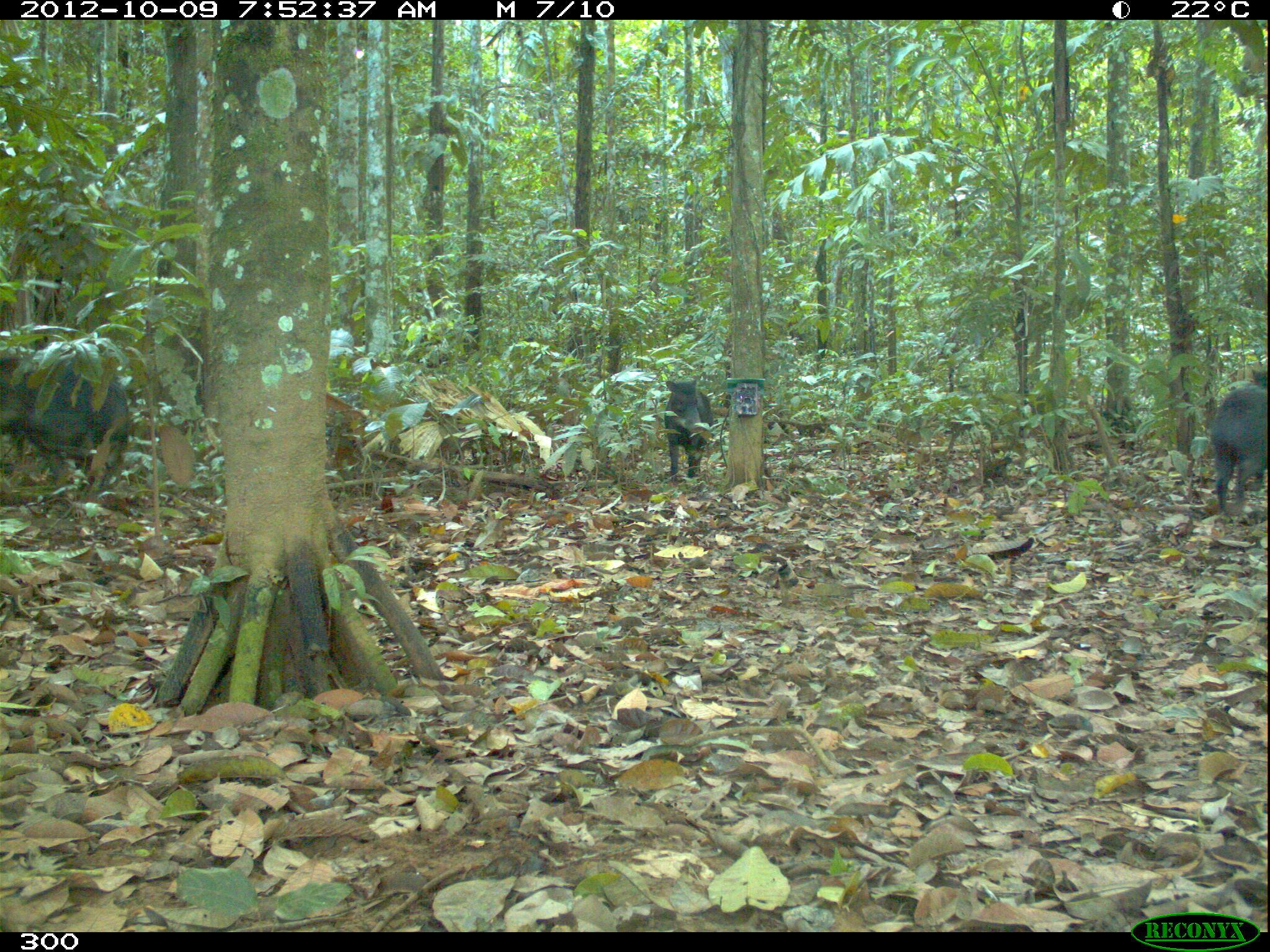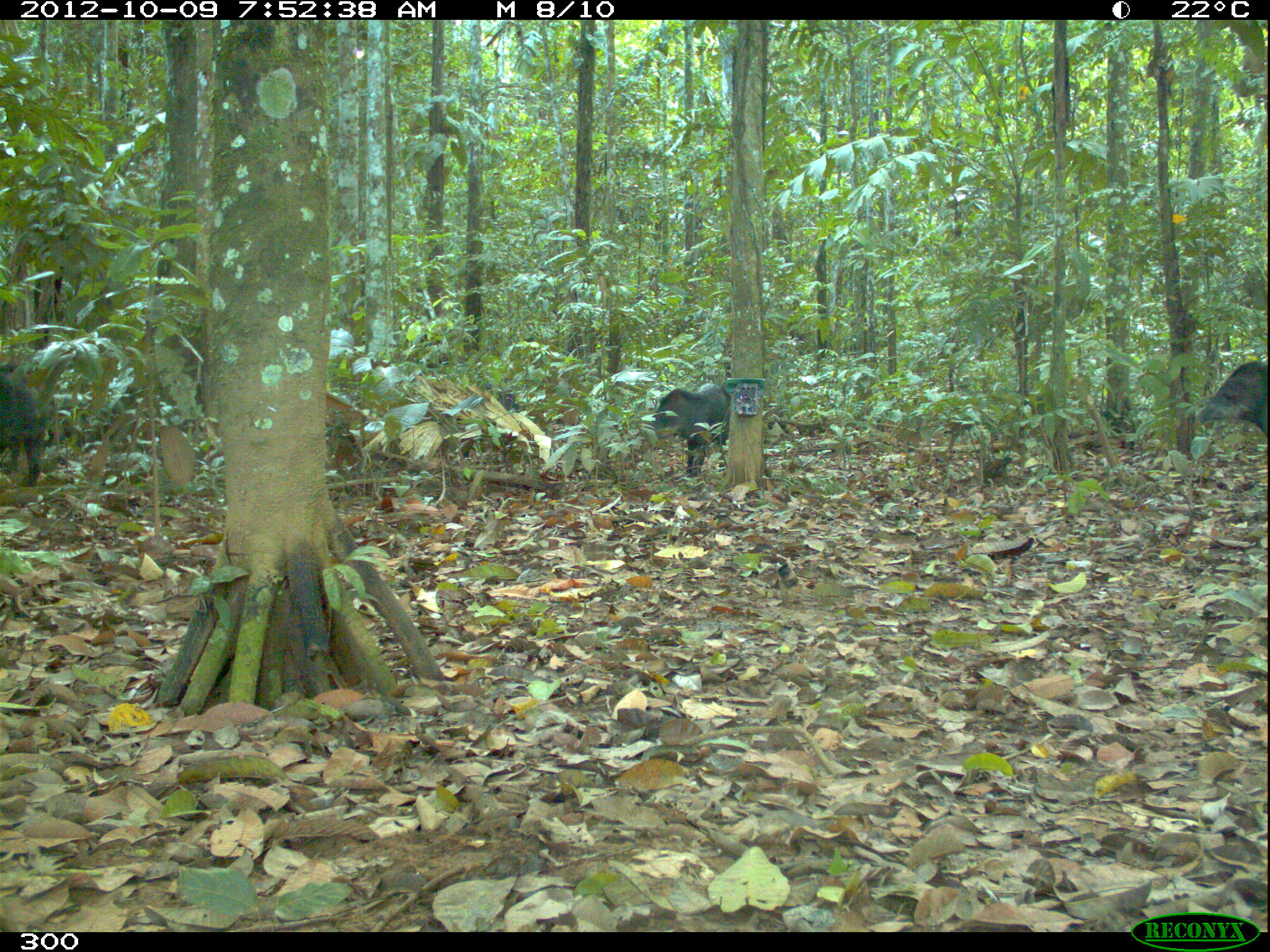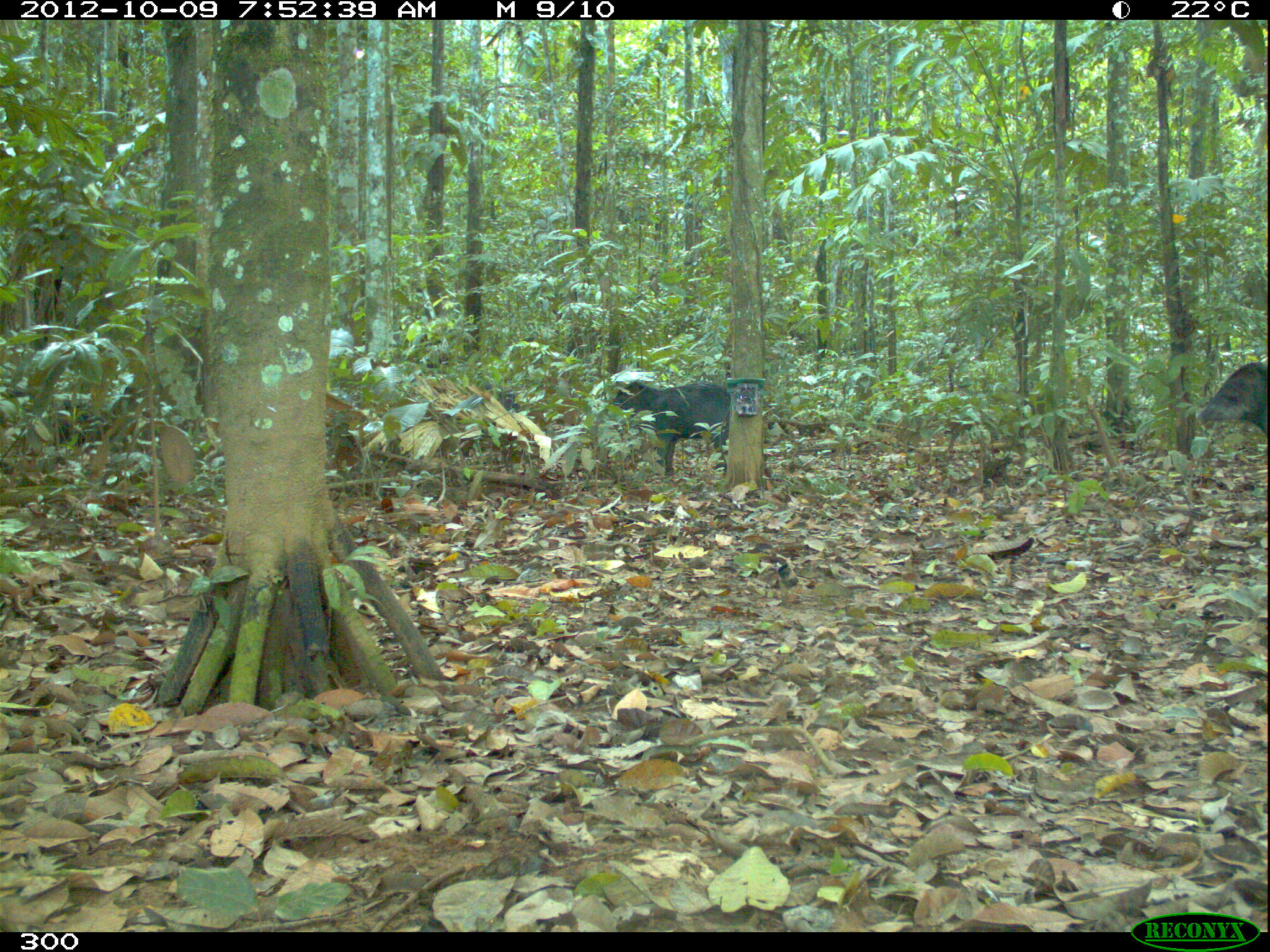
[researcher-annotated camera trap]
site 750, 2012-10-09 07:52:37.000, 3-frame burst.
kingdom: Animalia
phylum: Chordata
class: Mammalia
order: Artiodactyla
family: Tayassuidae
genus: Tayassu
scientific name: Tayassu pecari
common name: white-lipped peccary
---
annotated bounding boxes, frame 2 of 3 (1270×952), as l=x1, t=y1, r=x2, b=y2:
tayassu pecari: l=651, t=384, r=730, b=478; l=1194, t=360, r=1270, b=437; l=0, t=371, r=43, b=487; l=460, t=381, r=519, b=459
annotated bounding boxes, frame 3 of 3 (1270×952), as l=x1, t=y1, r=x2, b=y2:
tayassu pecari: l=611, t=381, r=730, b=477; l=4, t=385, r=113, b=442; l=1195, t=362, r=1267, b=434; l=483, t=382, r=522, b=413